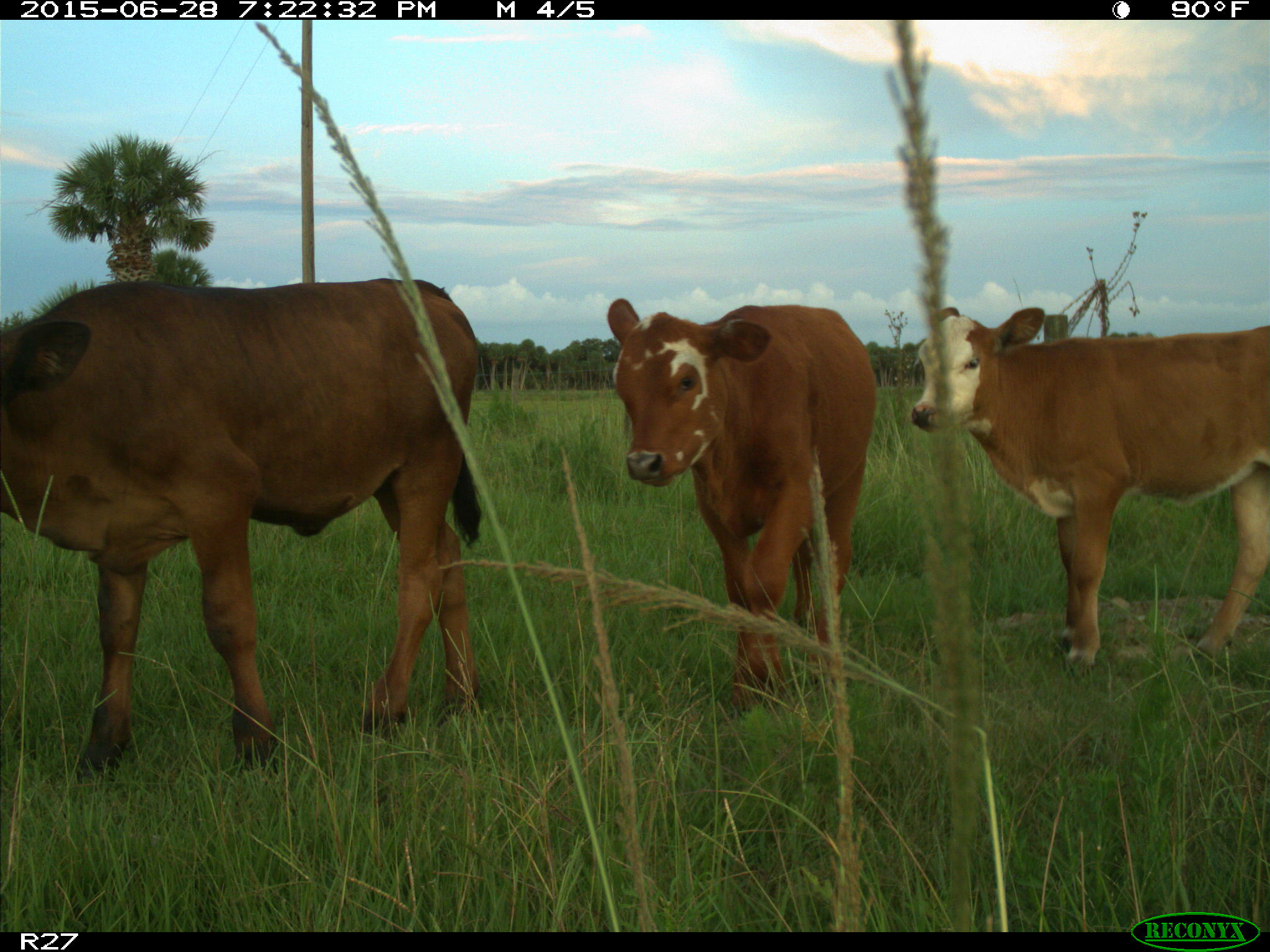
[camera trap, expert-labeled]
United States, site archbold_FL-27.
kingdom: Animalia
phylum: Chordata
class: Mammalia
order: Artiodactyla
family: Bovidae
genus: Bos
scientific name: Bos taurus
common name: domestic cow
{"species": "Bos taurus (domestic cow)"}